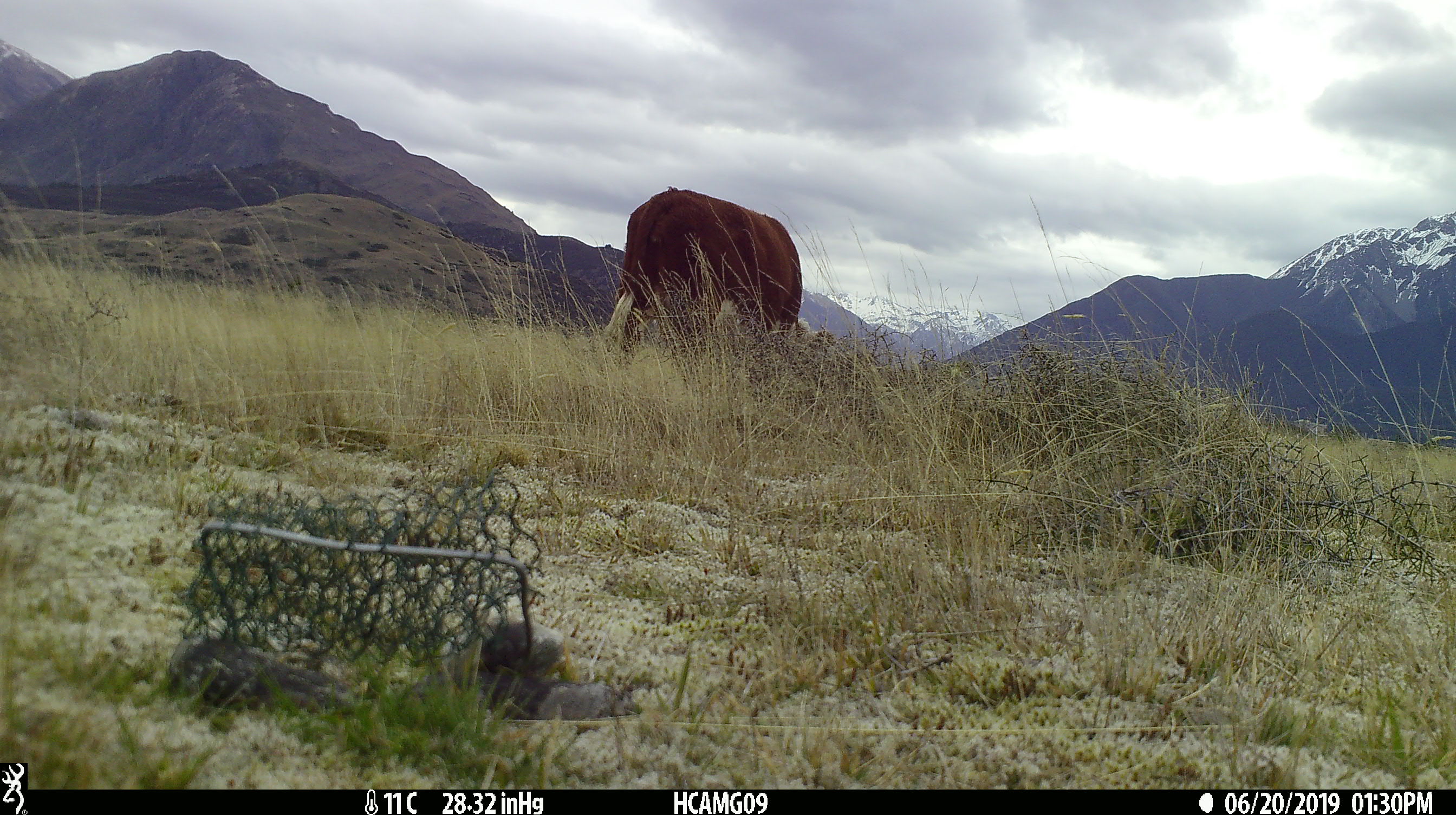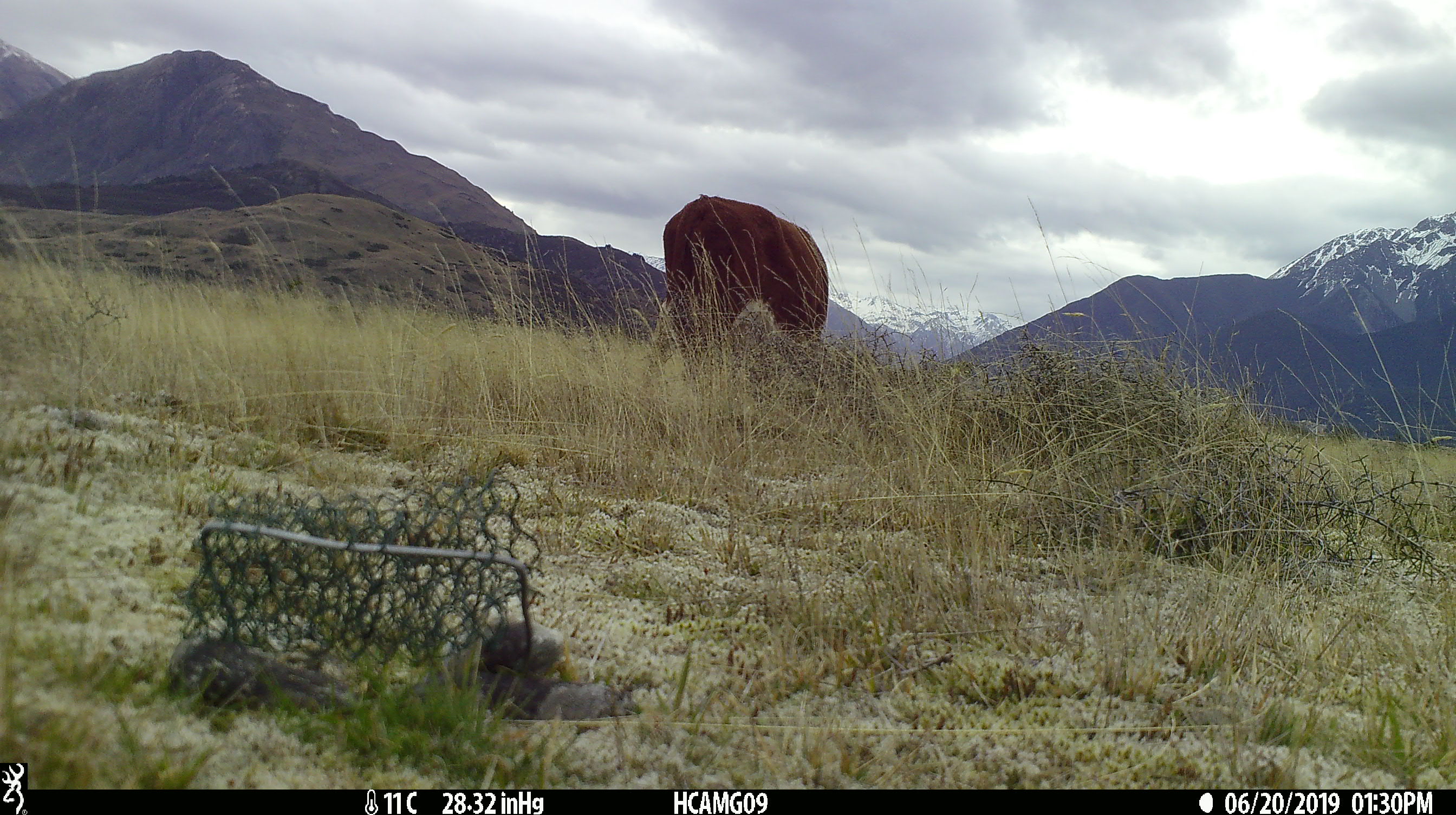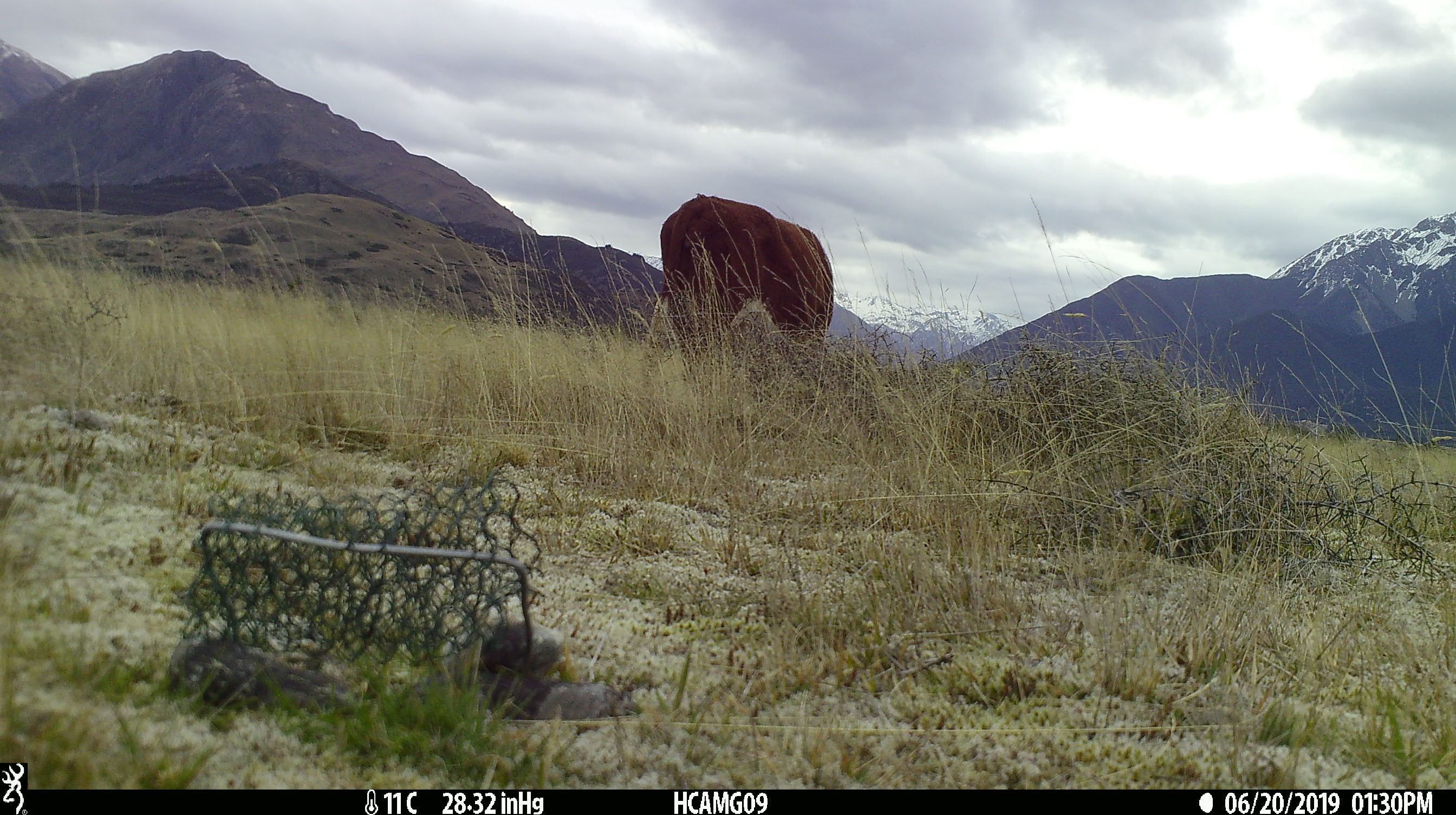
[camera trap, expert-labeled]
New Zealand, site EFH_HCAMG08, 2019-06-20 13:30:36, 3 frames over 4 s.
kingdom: Animalia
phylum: Chordata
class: Mammalia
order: Artiodactyla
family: Bovidae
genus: Bos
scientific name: Bos taurus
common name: domestic cow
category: cow